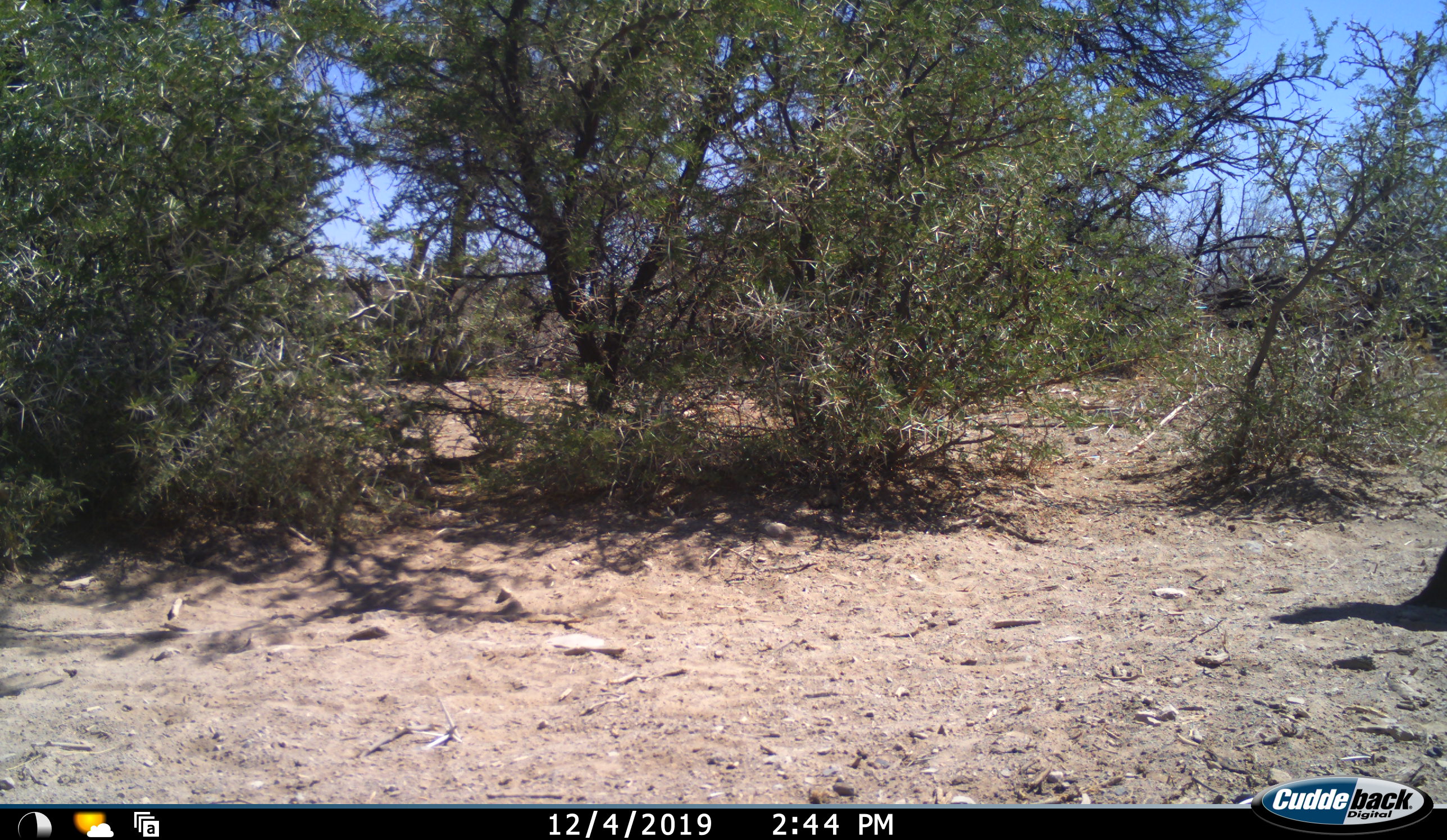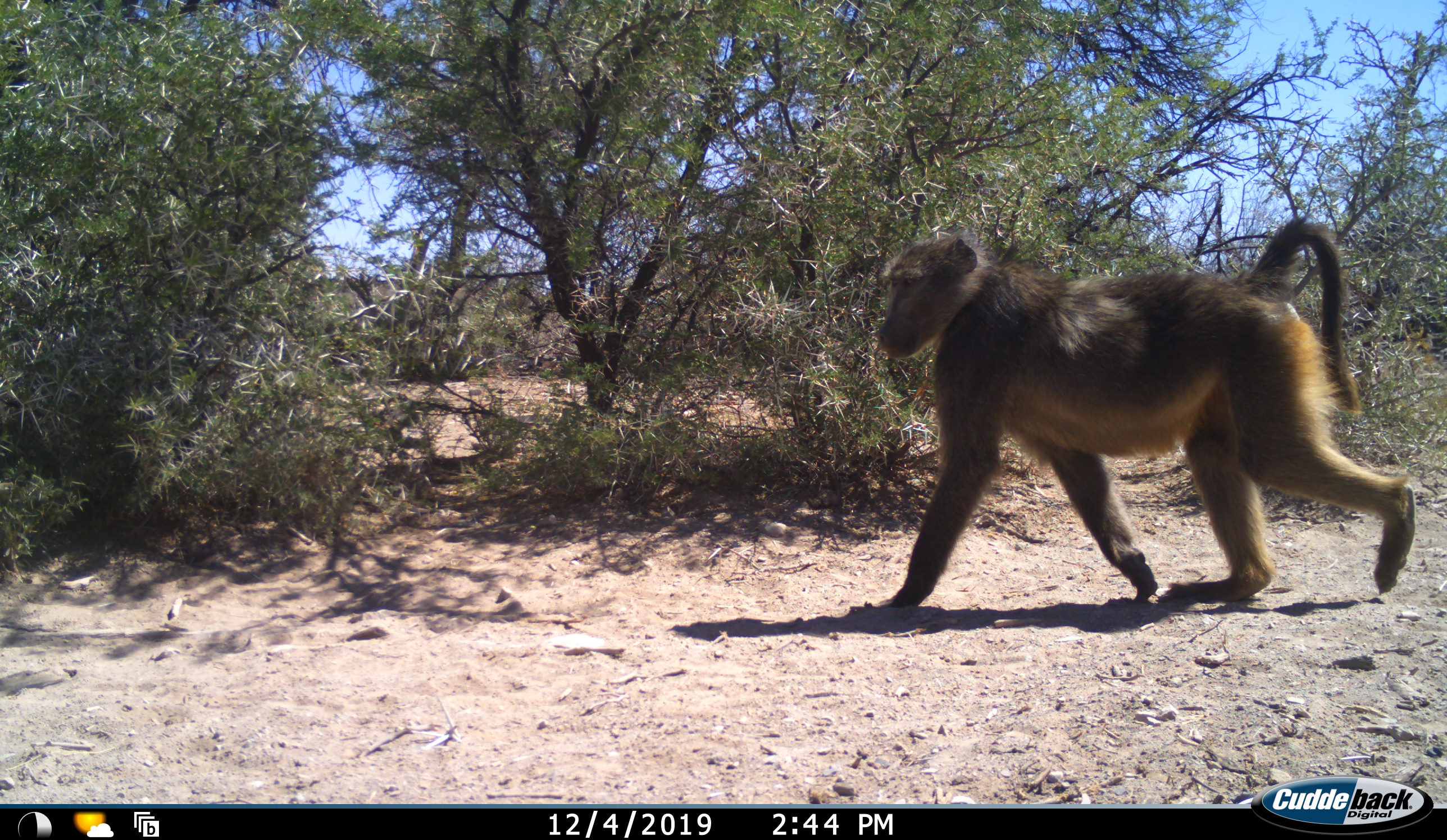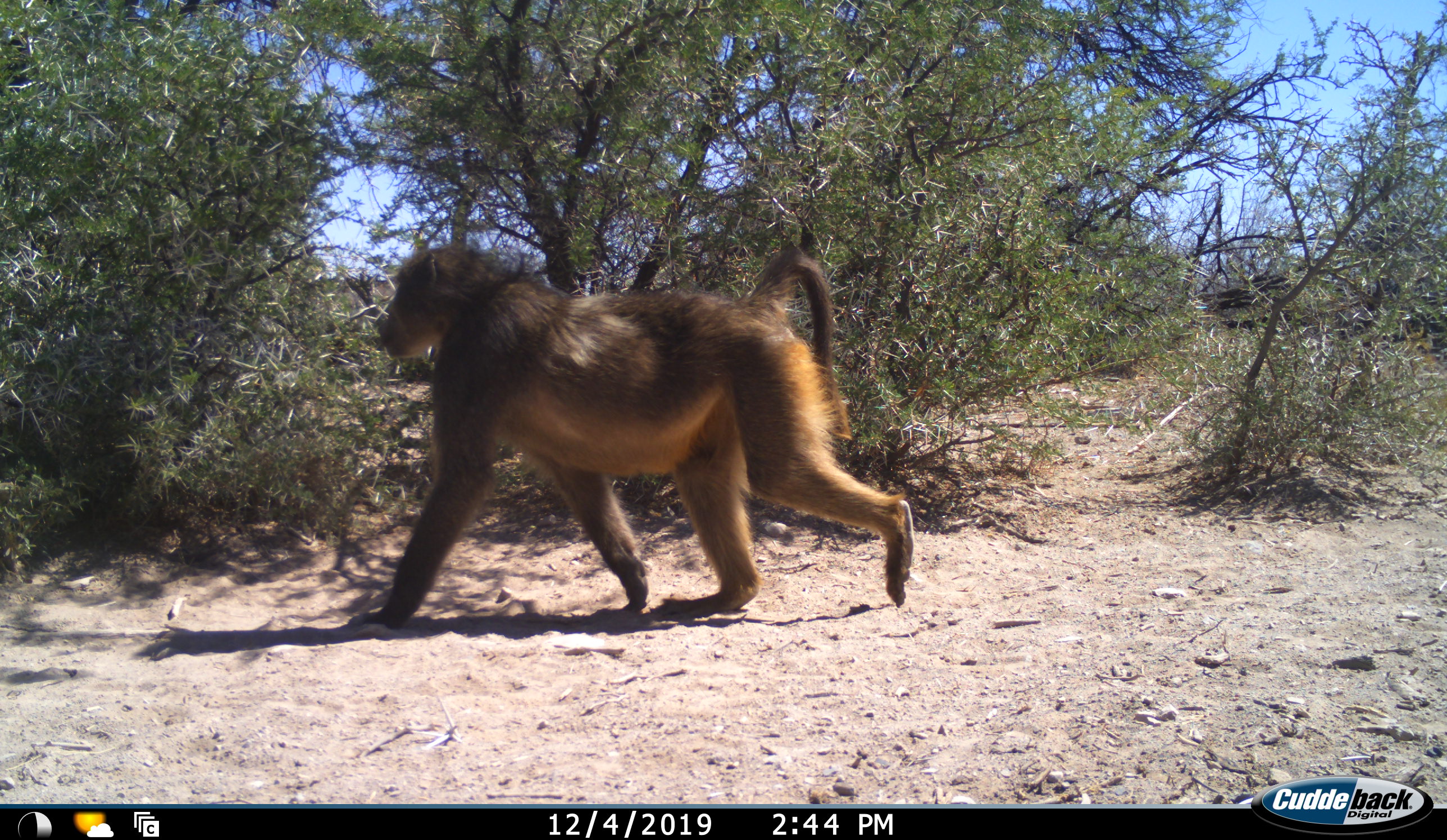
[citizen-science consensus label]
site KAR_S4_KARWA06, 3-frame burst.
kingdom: Animalia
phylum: Chordata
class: Mammalia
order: Primates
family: Cercopithecidae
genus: Papio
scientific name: Papio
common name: baboon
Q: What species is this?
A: Baboon (Papio).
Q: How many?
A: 1.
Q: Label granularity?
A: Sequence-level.